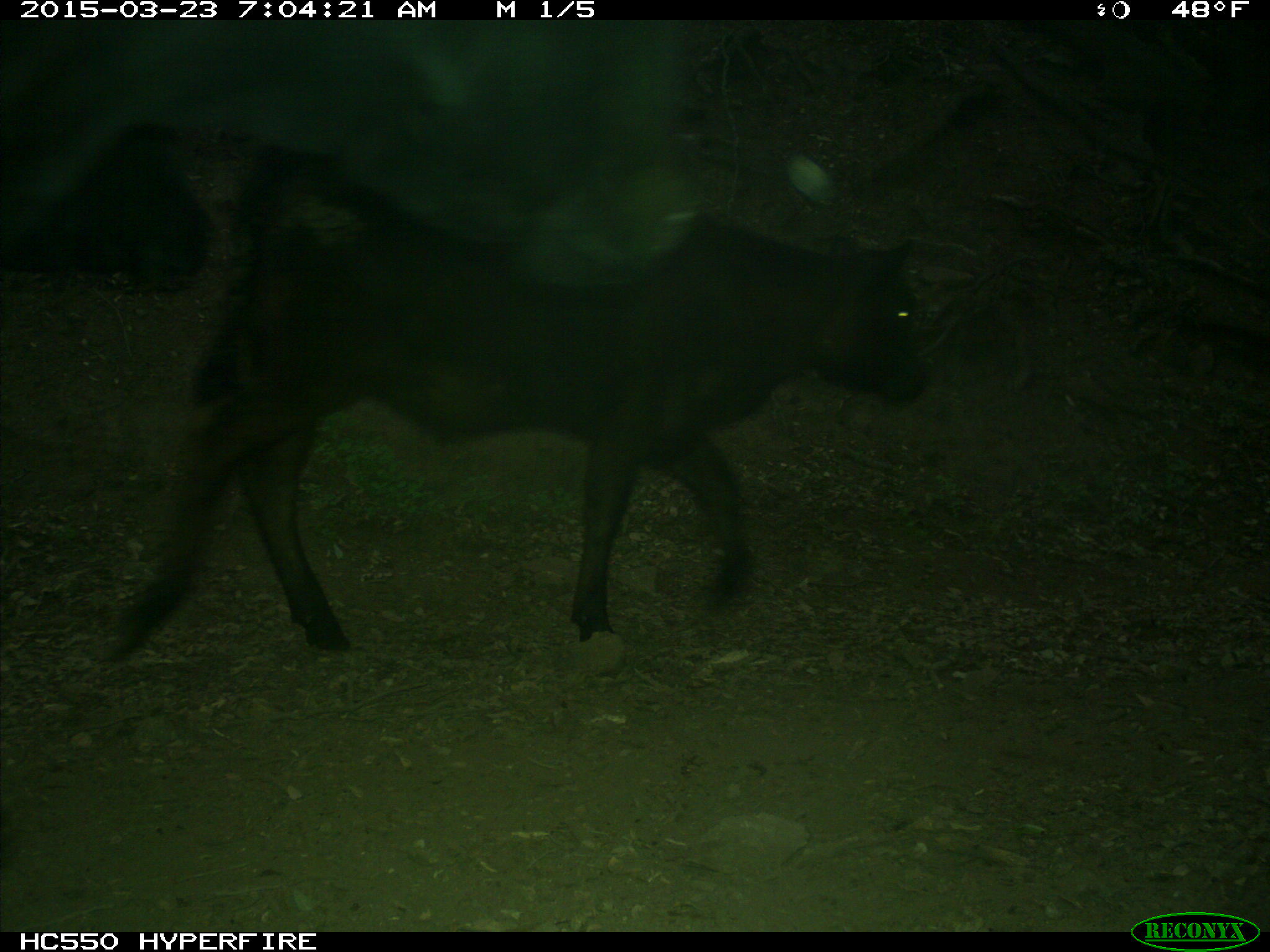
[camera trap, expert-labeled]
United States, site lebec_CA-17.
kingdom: Animalia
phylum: Chordata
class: Mammalia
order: Artiodactyla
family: Bovidae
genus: Bos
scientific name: Bos taurus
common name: domestic cow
Bos taurus (domestic cow).